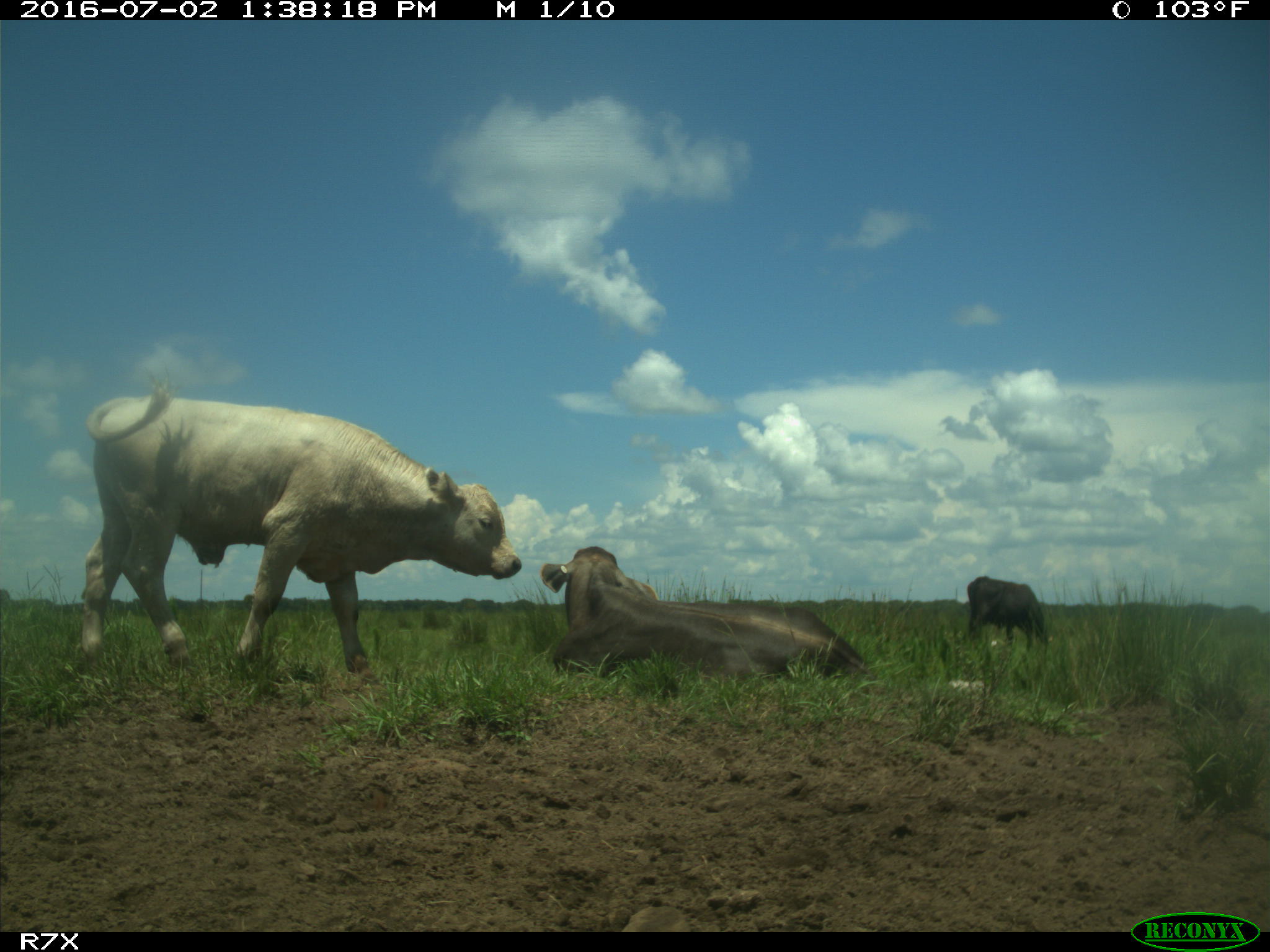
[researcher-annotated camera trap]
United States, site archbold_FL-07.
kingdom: Animalia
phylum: Chordata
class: Mammalia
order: Artiodactyla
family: Bovidae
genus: Bos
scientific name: Bos taurus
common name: domestic cow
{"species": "Bos taurus (domestic cow)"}